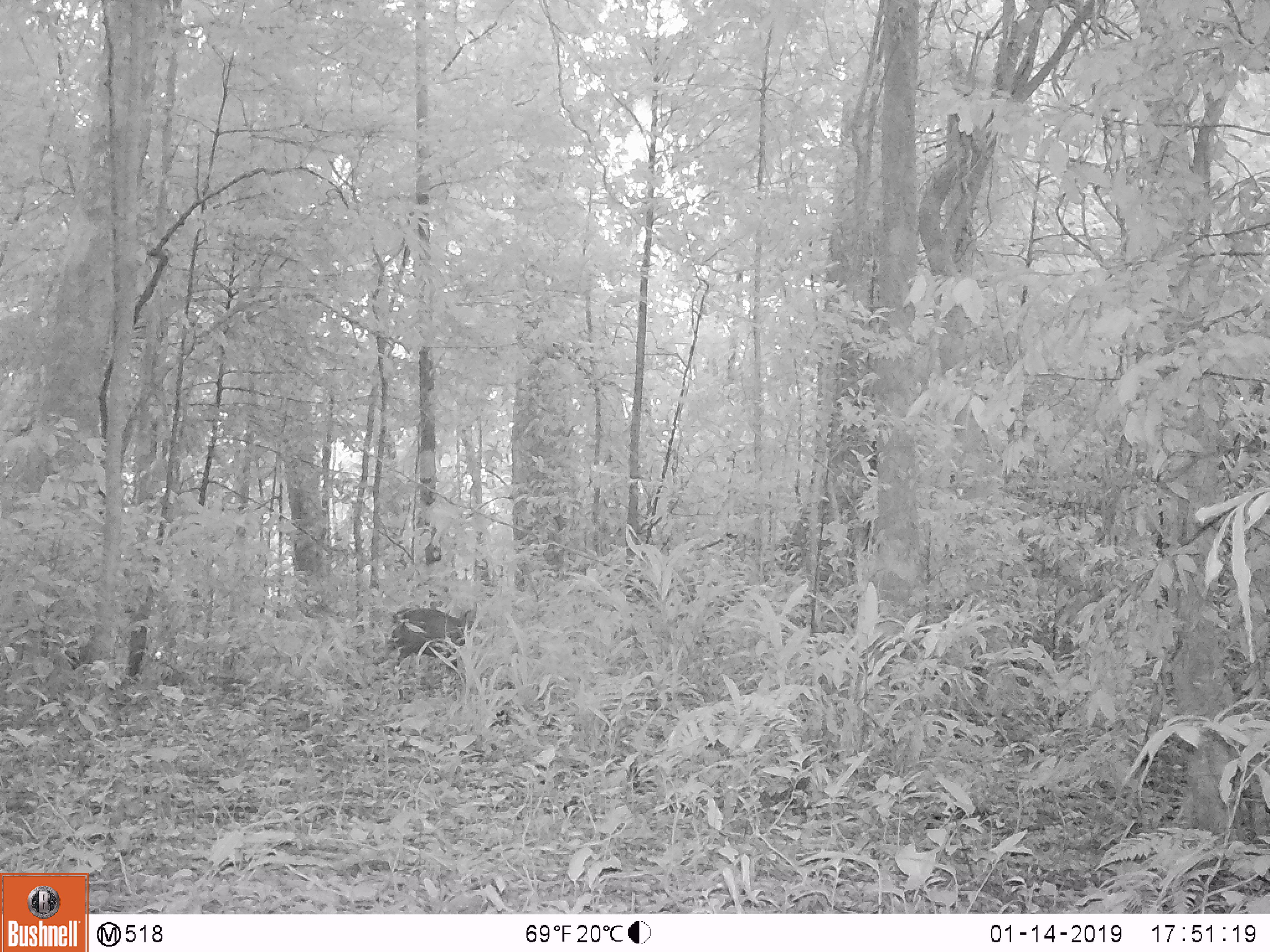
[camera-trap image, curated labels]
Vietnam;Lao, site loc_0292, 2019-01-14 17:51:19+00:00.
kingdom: Animalia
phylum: Chordata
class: Mammalia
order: Artiodactyla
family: Cervidae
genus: Muntiacus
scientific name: Muntiacus rooseveltorum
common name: roosevelt's muntjac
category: roosevelts muntjac group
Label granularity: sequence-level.